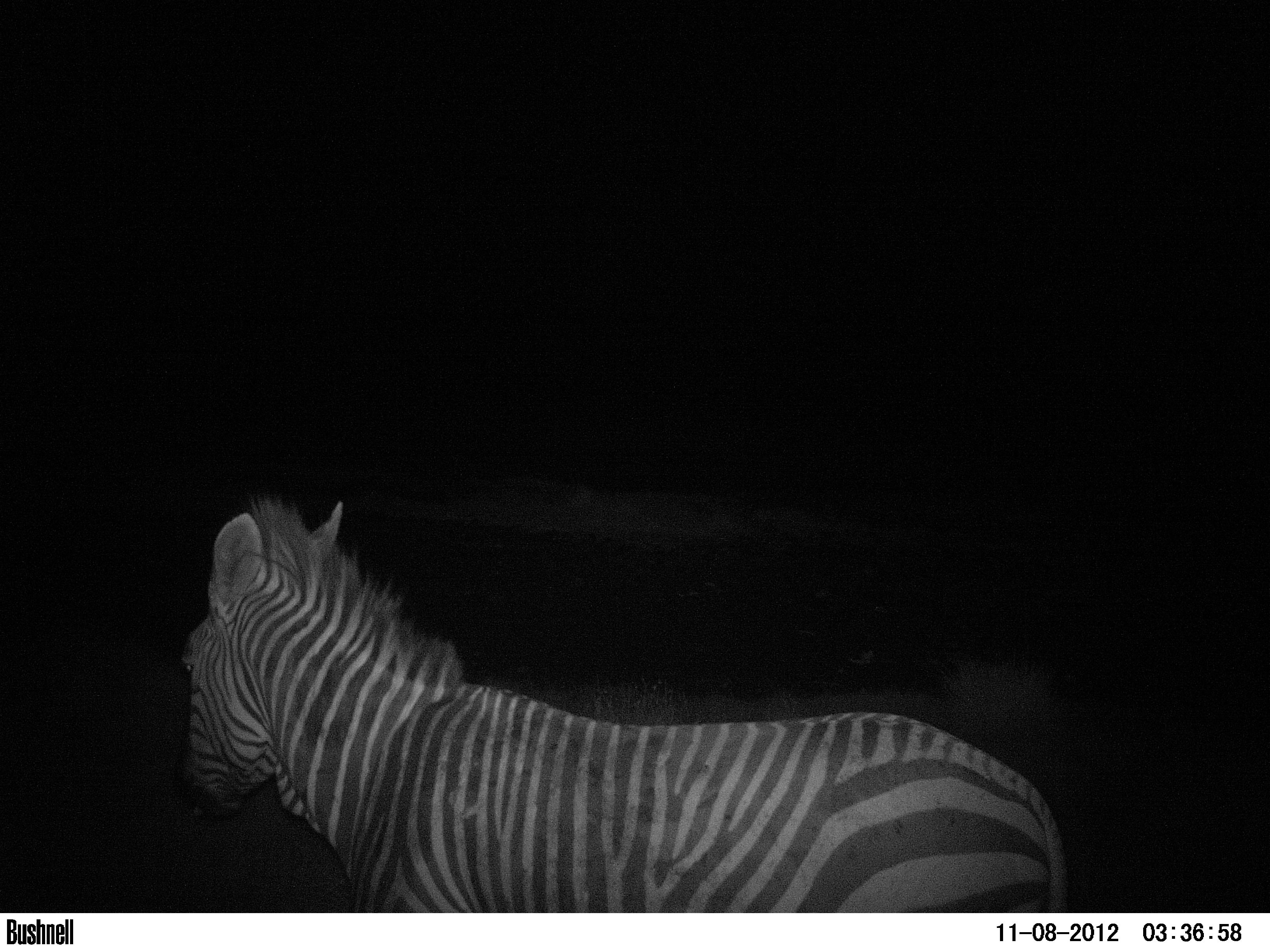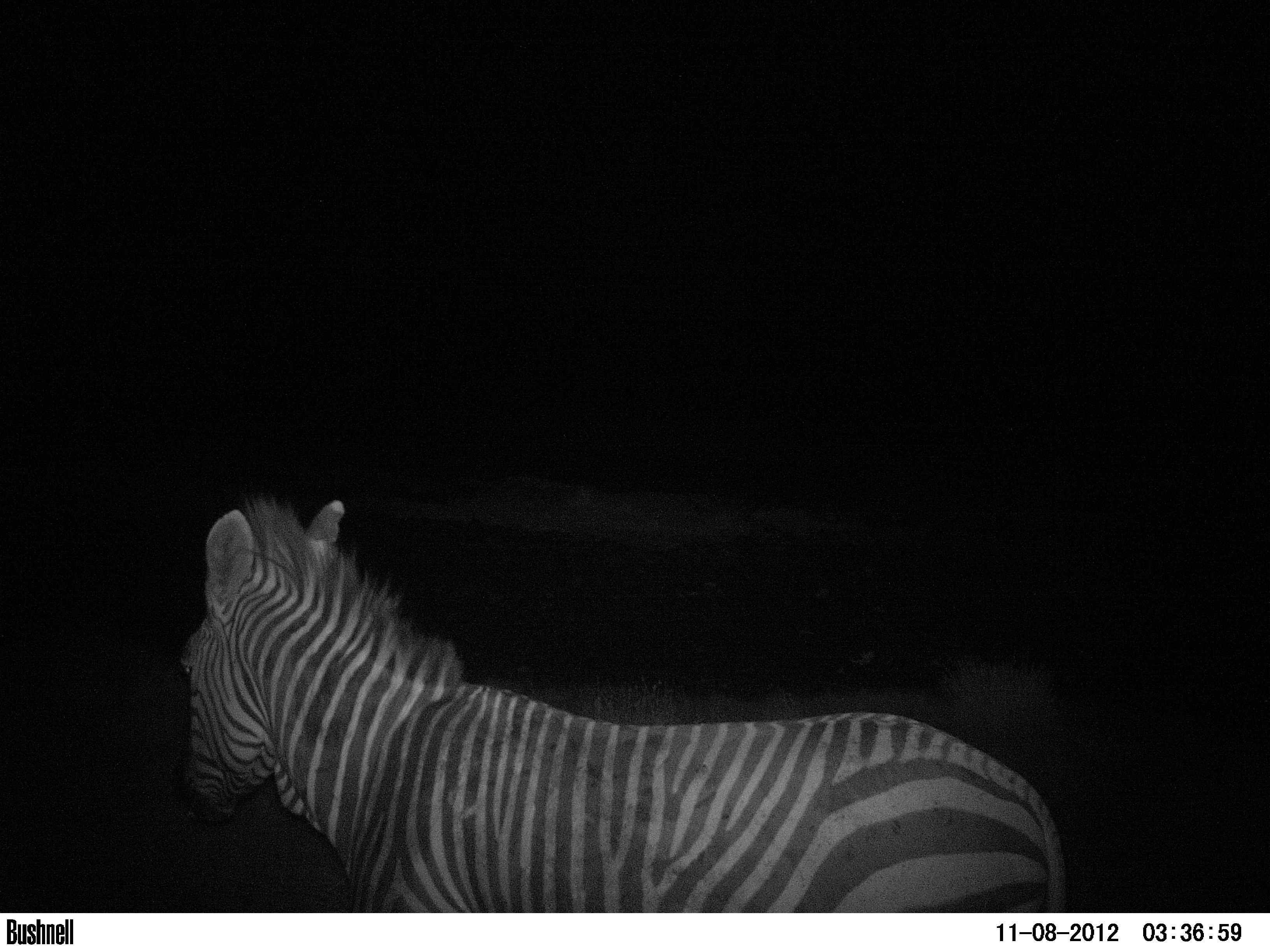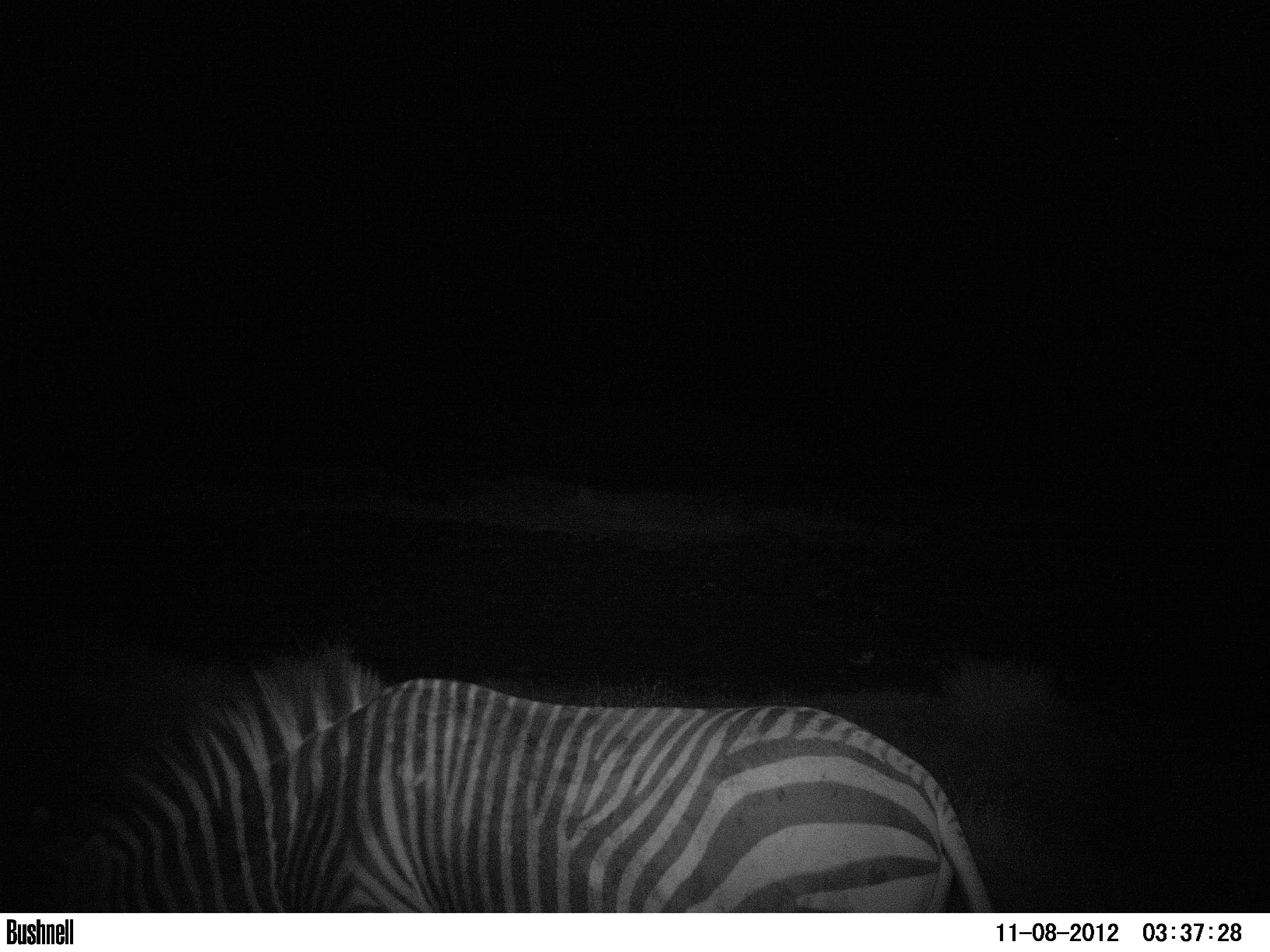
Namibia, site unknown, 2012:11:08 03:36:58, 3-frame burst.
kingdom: Animalia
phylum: Chordata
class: Mammalia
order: Perissodactyla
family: Equidae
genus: Equus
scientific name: Equus zebra hartmannae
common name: hartmann's mountain zebra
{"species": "Equus zebra hartmannae (hartmann's mountain zebra)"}